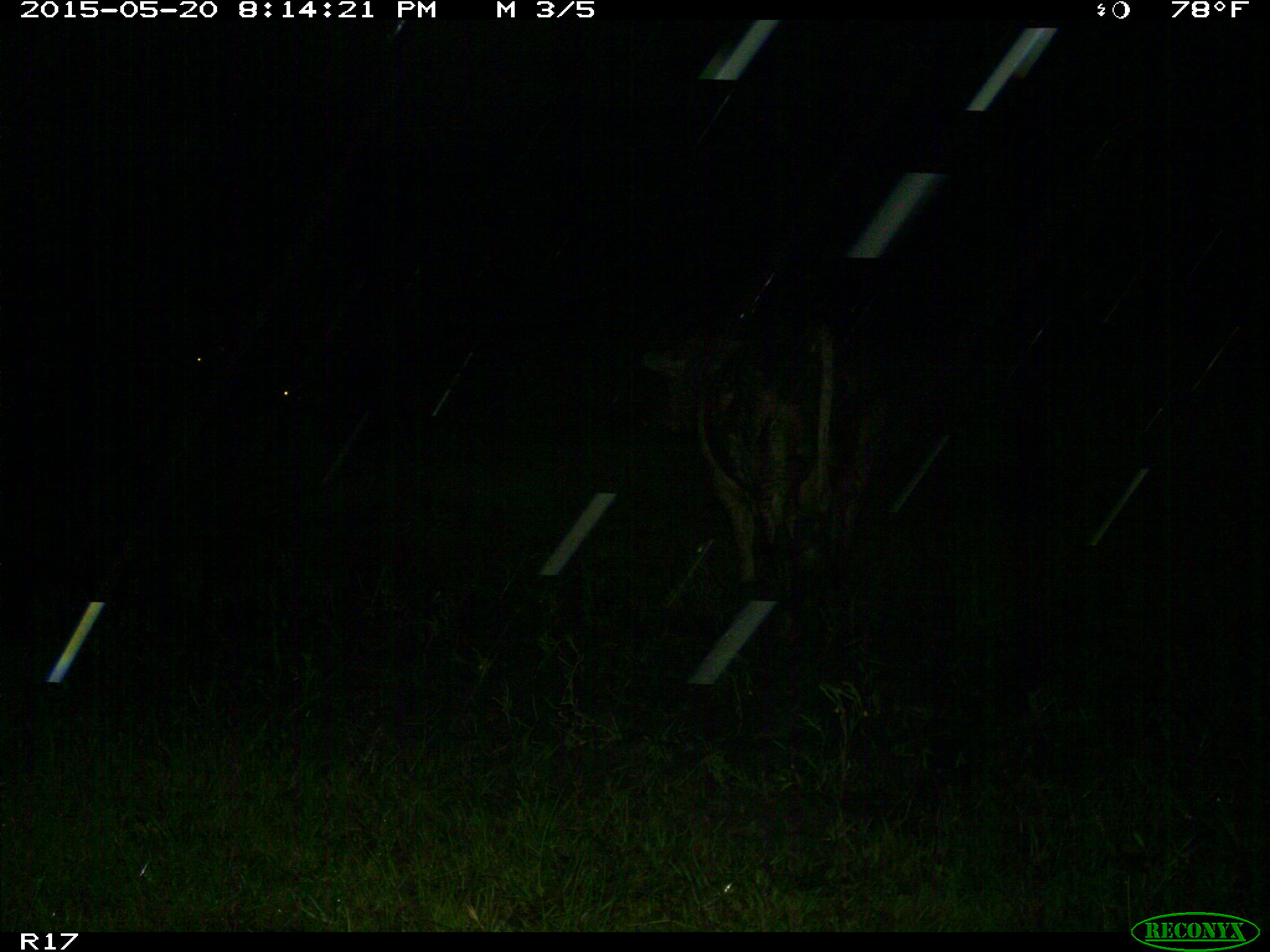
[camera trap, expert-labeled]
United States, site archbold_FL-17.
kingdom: Animalia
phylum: Chordata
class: Mammalia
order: Artiodactyla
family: Bovidae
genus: Bos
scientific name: Bos taurus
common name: domestic cow